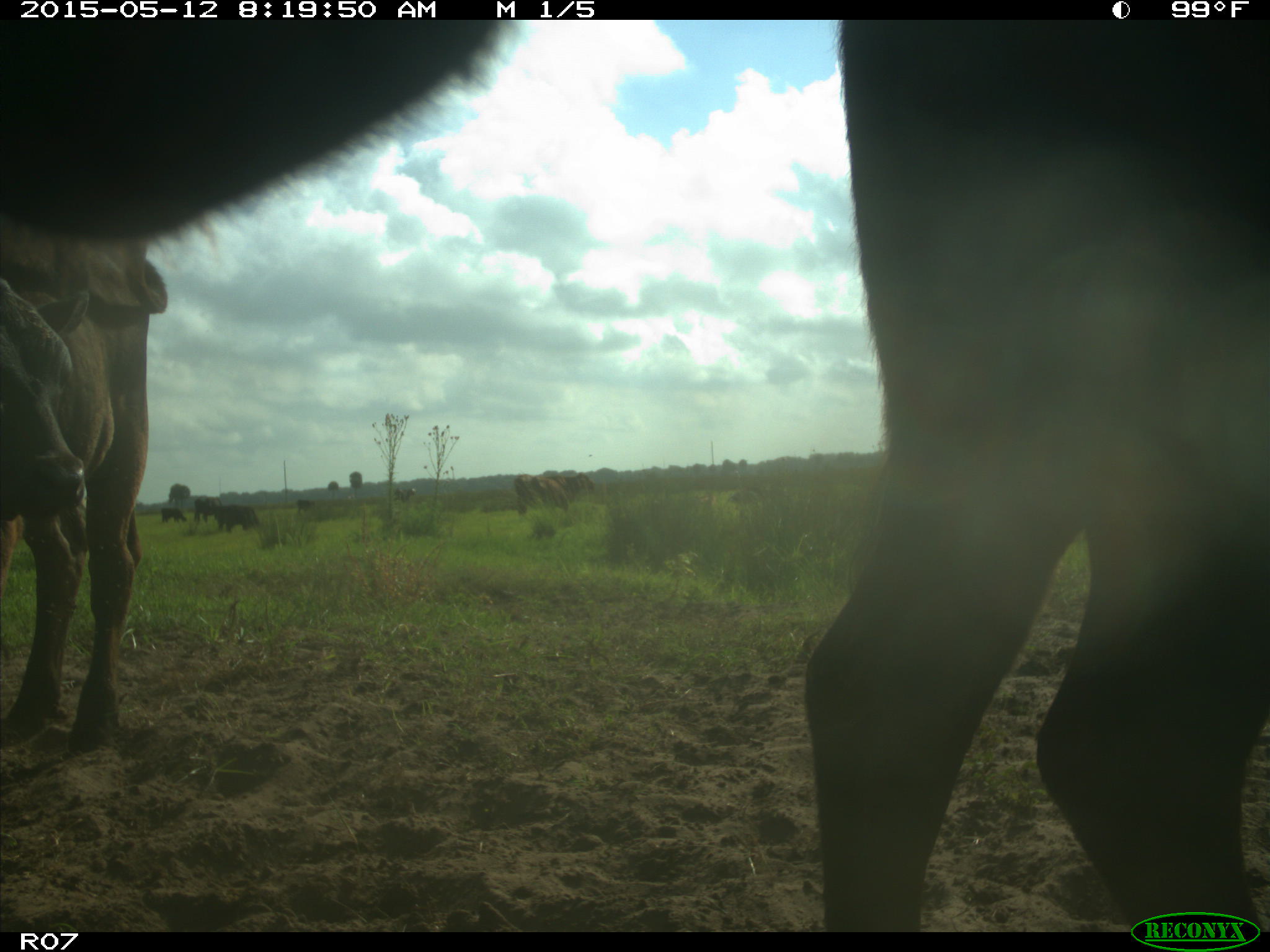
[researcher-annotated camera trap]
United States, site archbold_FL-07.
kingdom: Animalia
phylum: Chordata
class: Mammalia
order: Artiodactyla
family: Bovidae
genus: Bos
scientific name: Bos taurus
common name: domestic cow